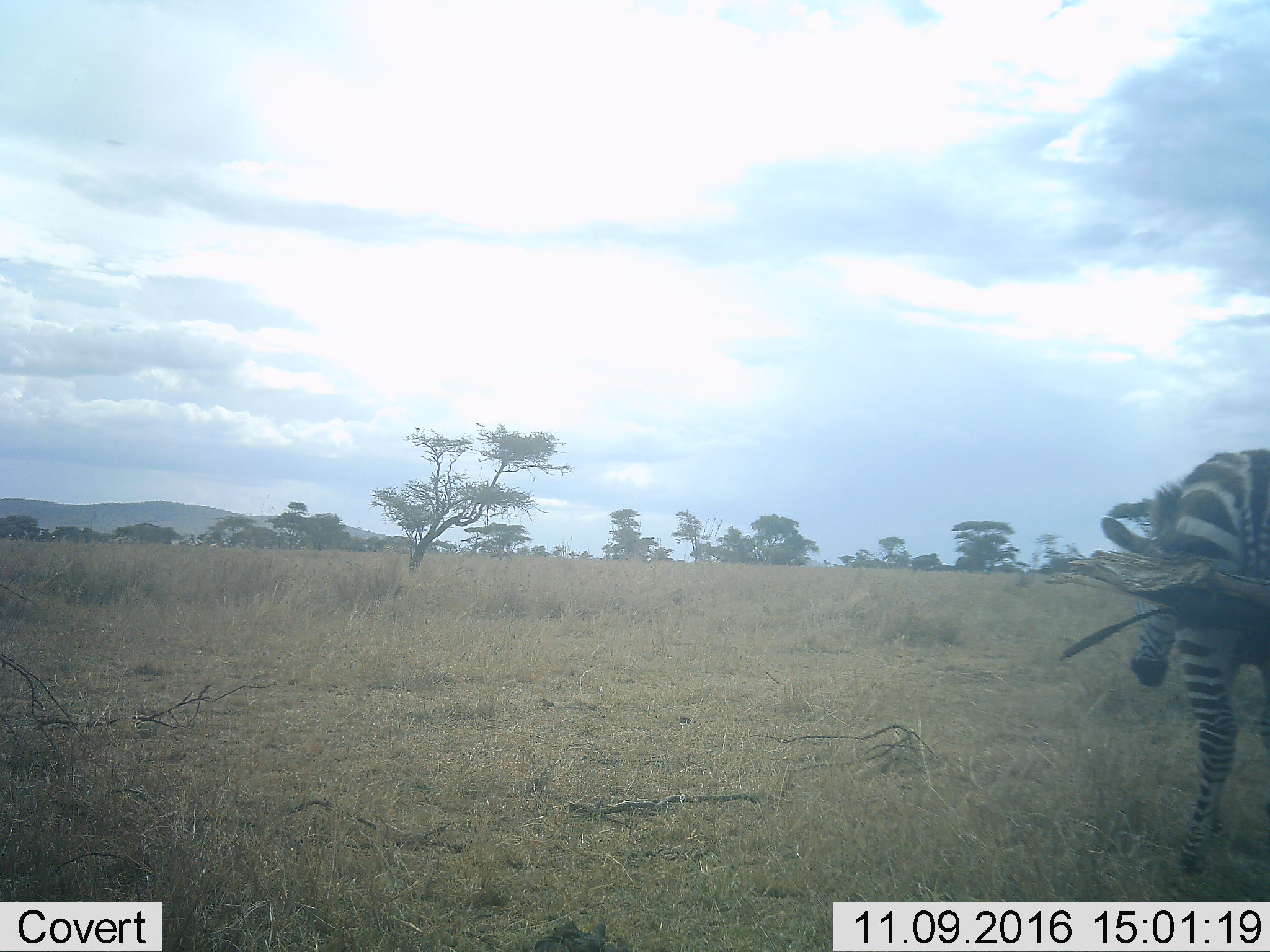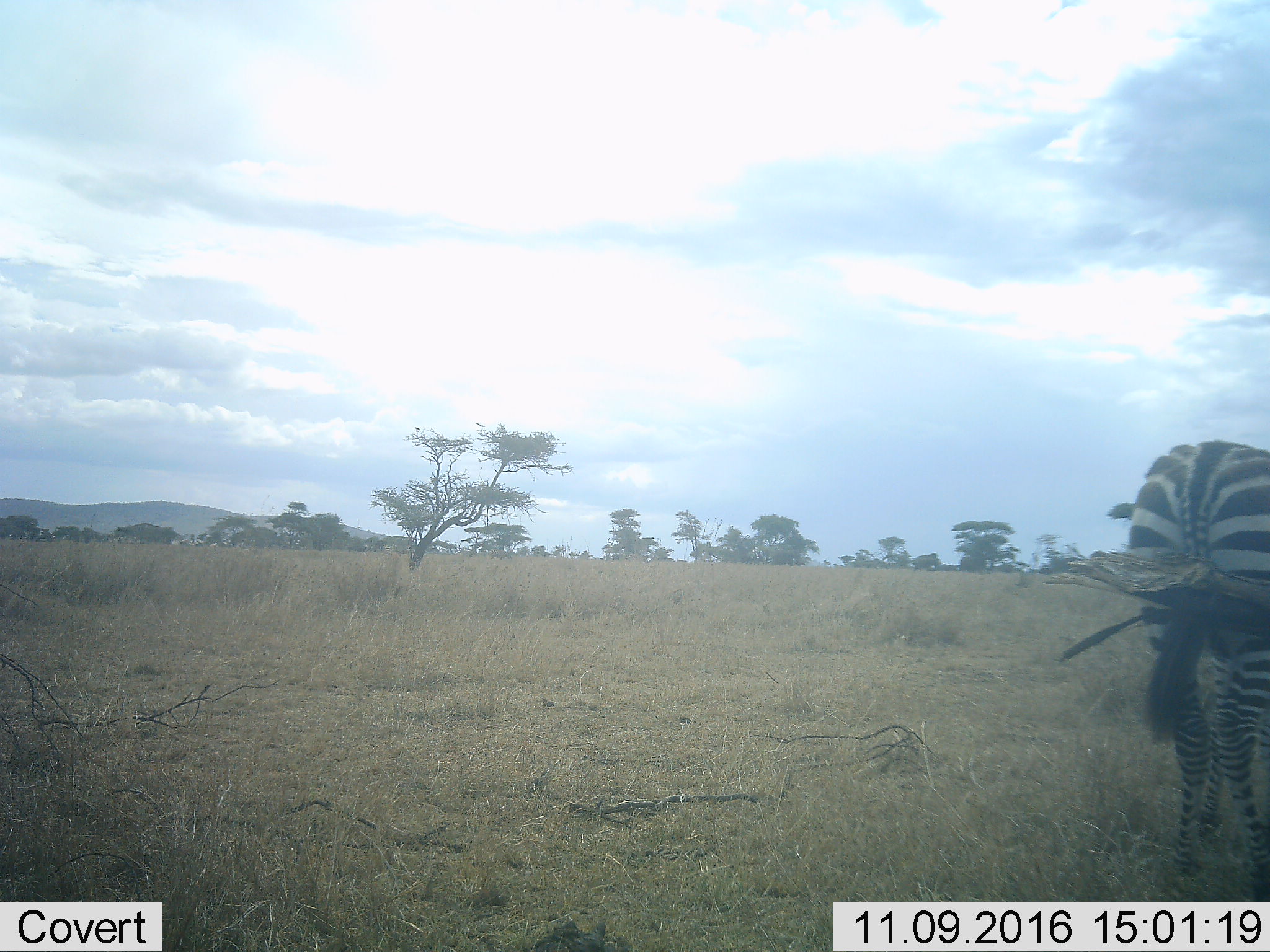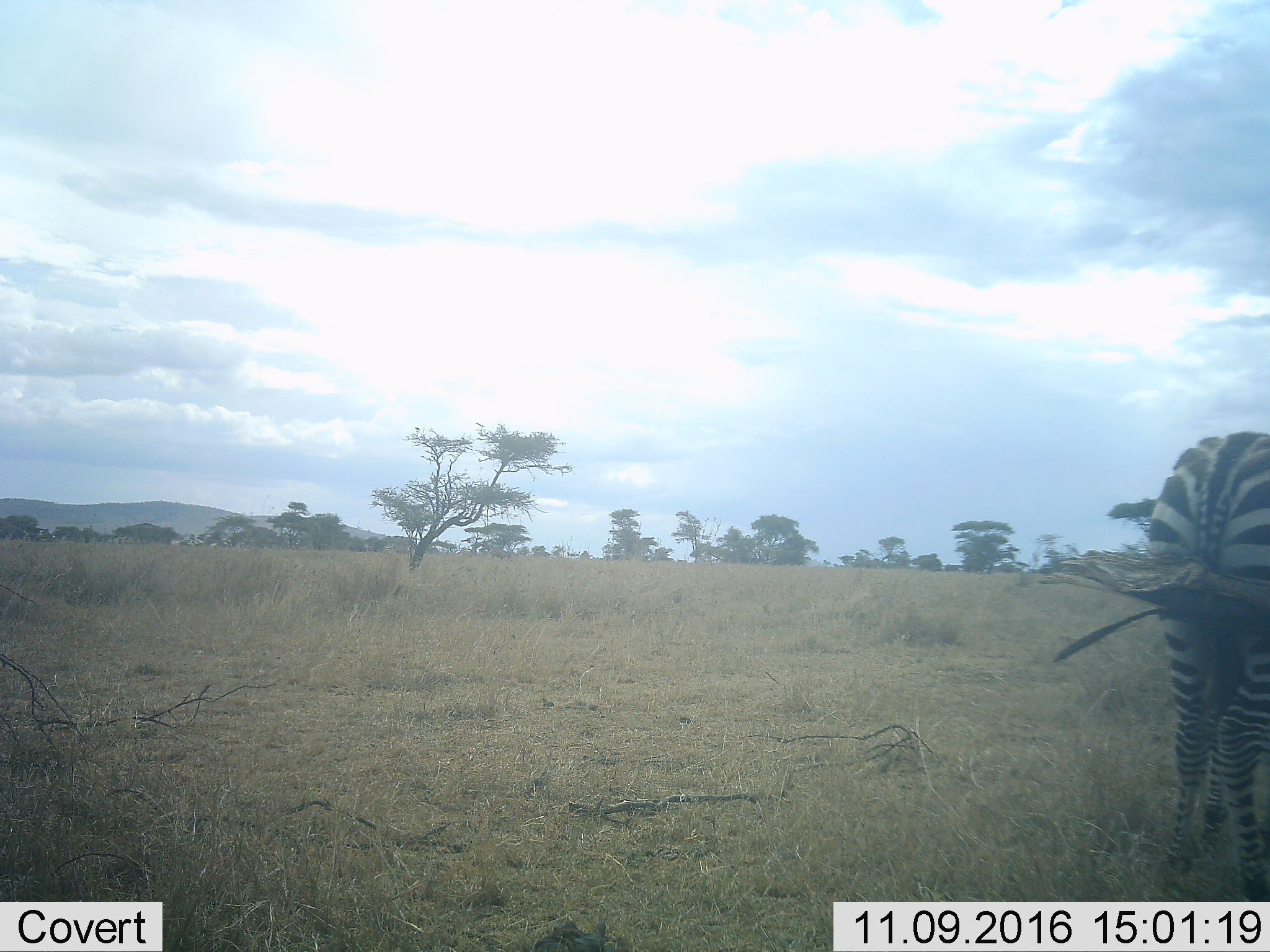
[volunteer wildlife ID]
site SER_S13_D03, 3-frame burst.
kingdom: Animalia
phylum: Chordata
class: Mammalia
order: Perissodactyla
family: Equidae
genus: Equus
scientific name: Equus quagga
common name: plains zebra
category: zebraplains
Zebraplains (plains zebra) (Equus quagga), count 1. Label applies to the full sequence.